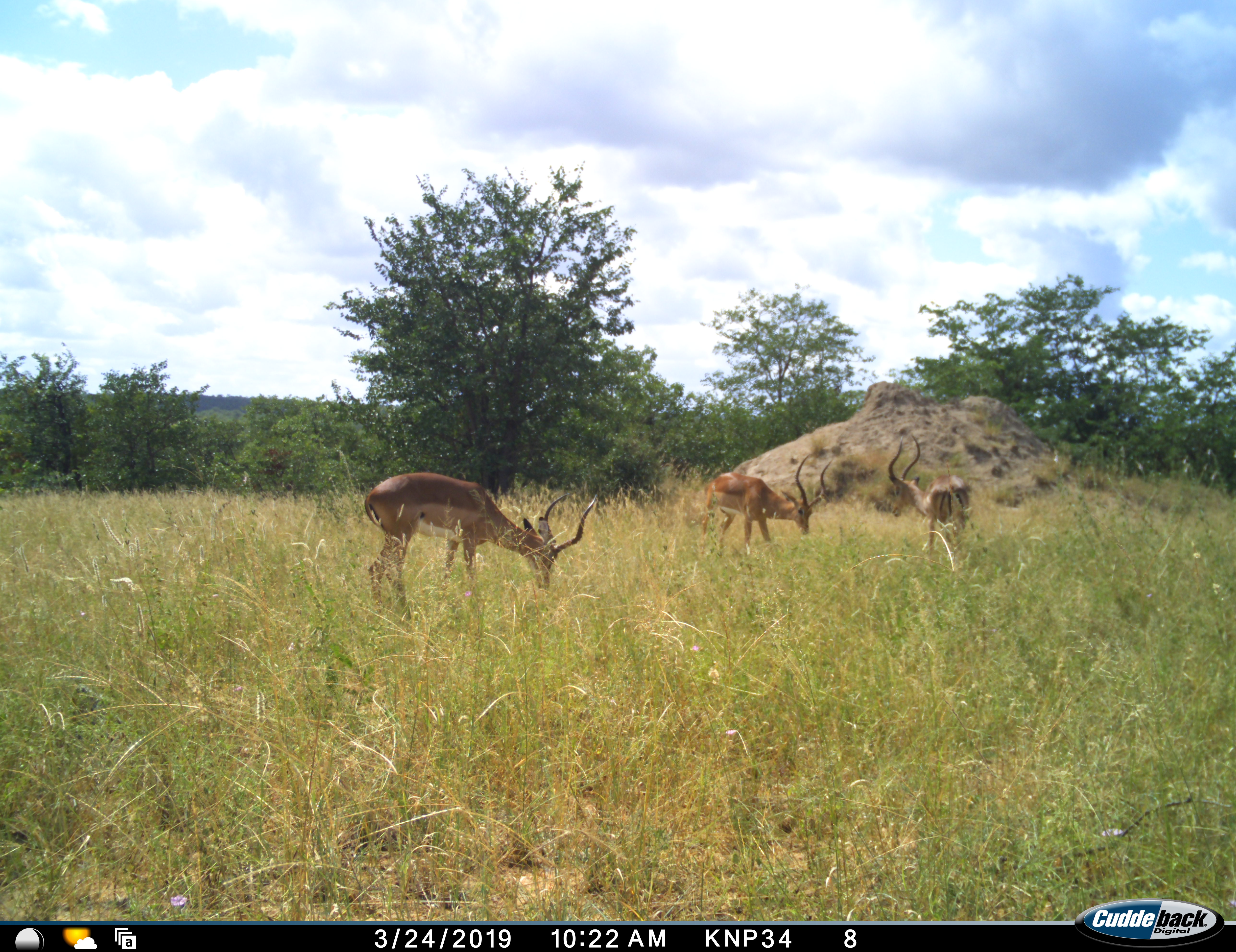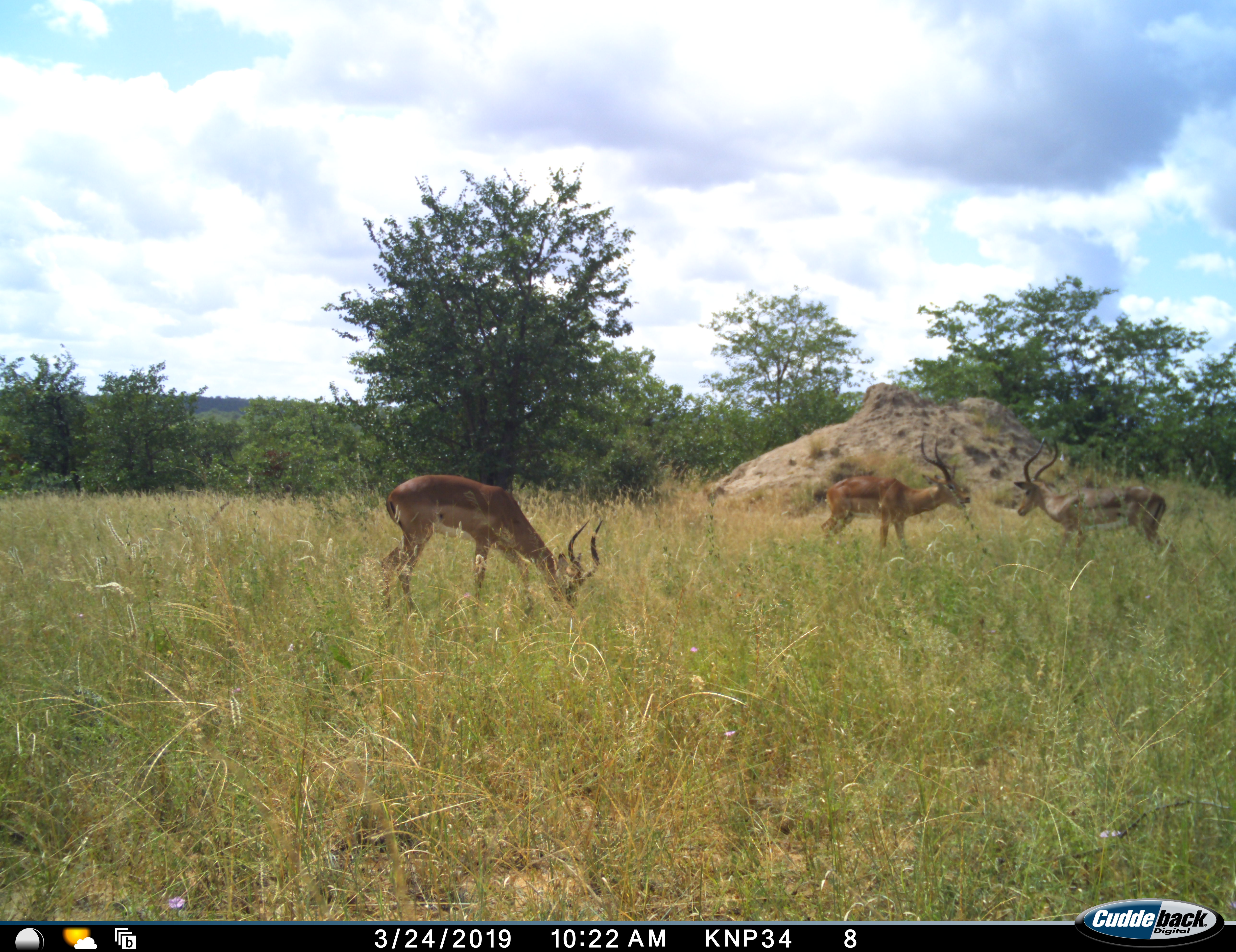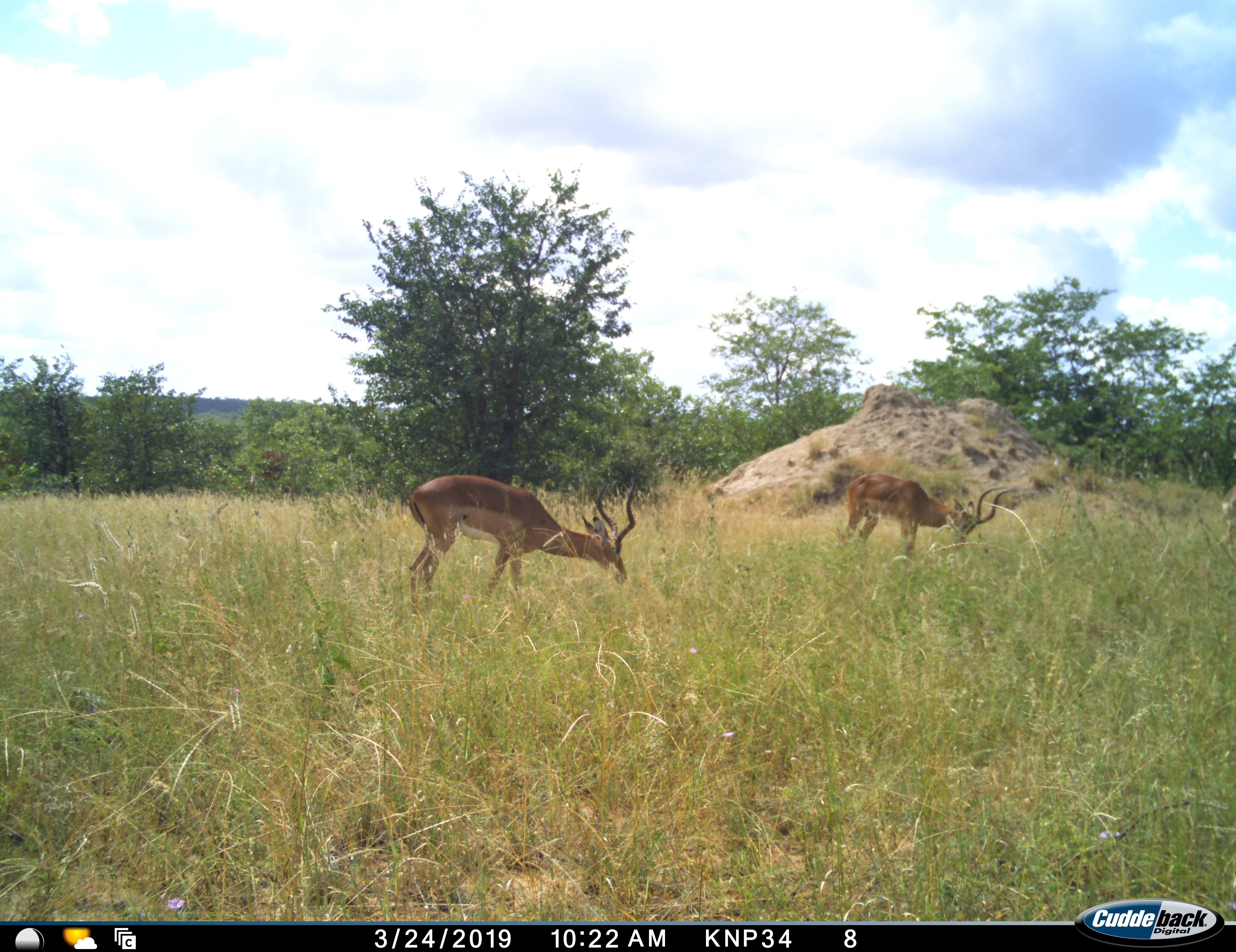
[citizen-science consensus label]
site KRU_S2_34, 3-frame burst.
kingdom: Animalia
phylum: Chordata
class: Mammalia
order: Artiodactyla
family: Bovidae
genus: Aepyceros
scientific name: Aepyceros melampus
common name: impala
Impala (Aepyceros melampus), count 3. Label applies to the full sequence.